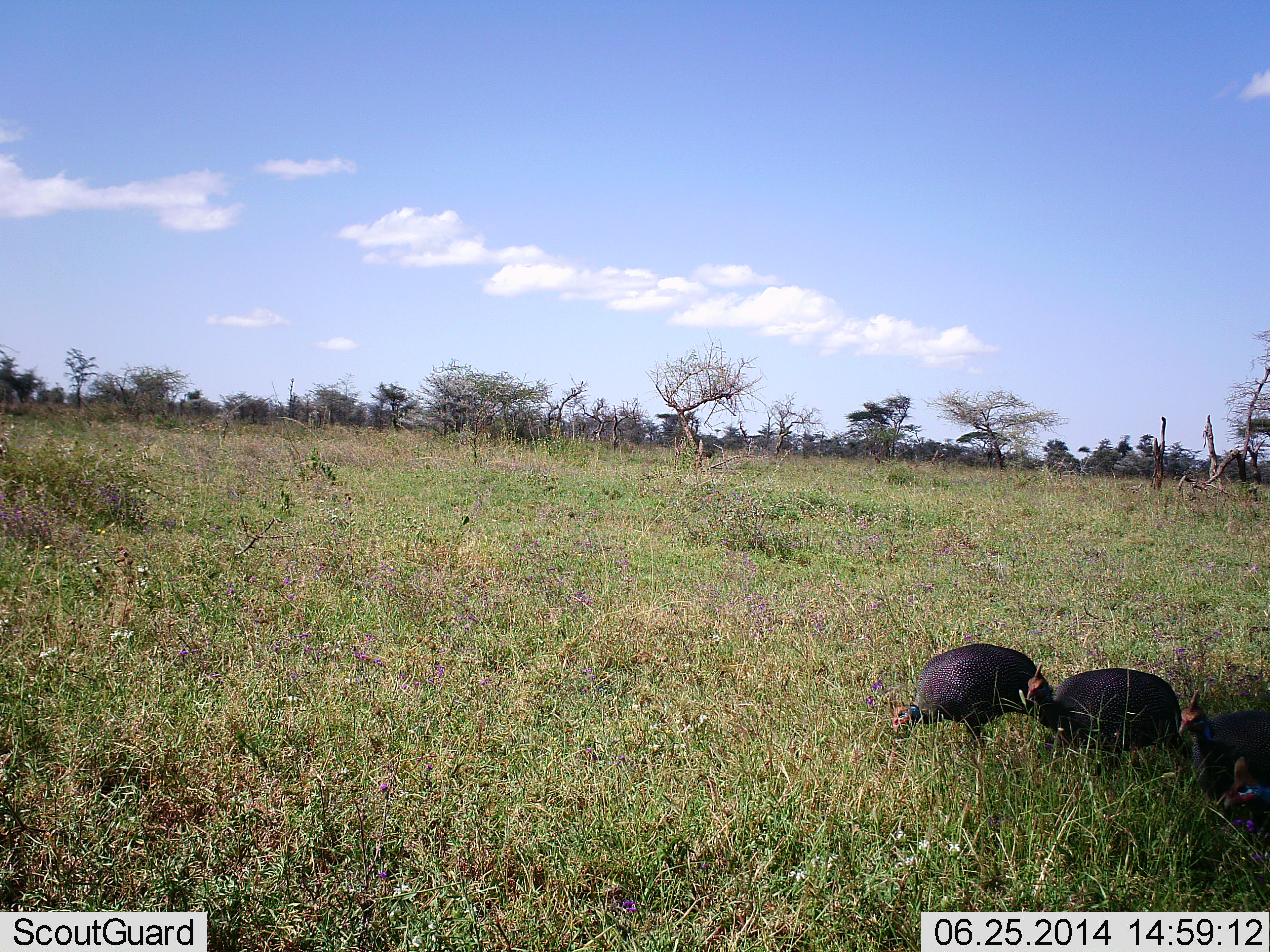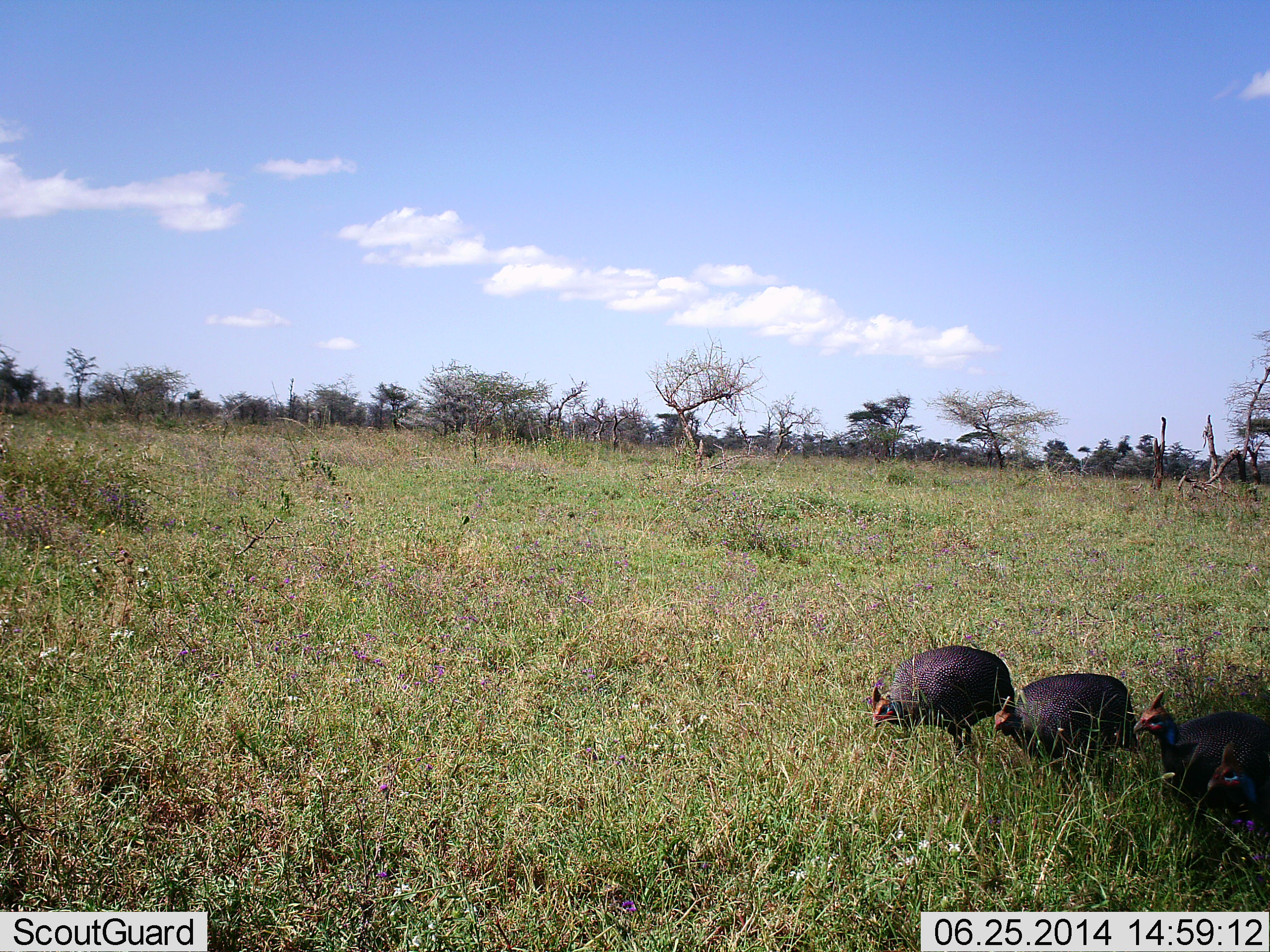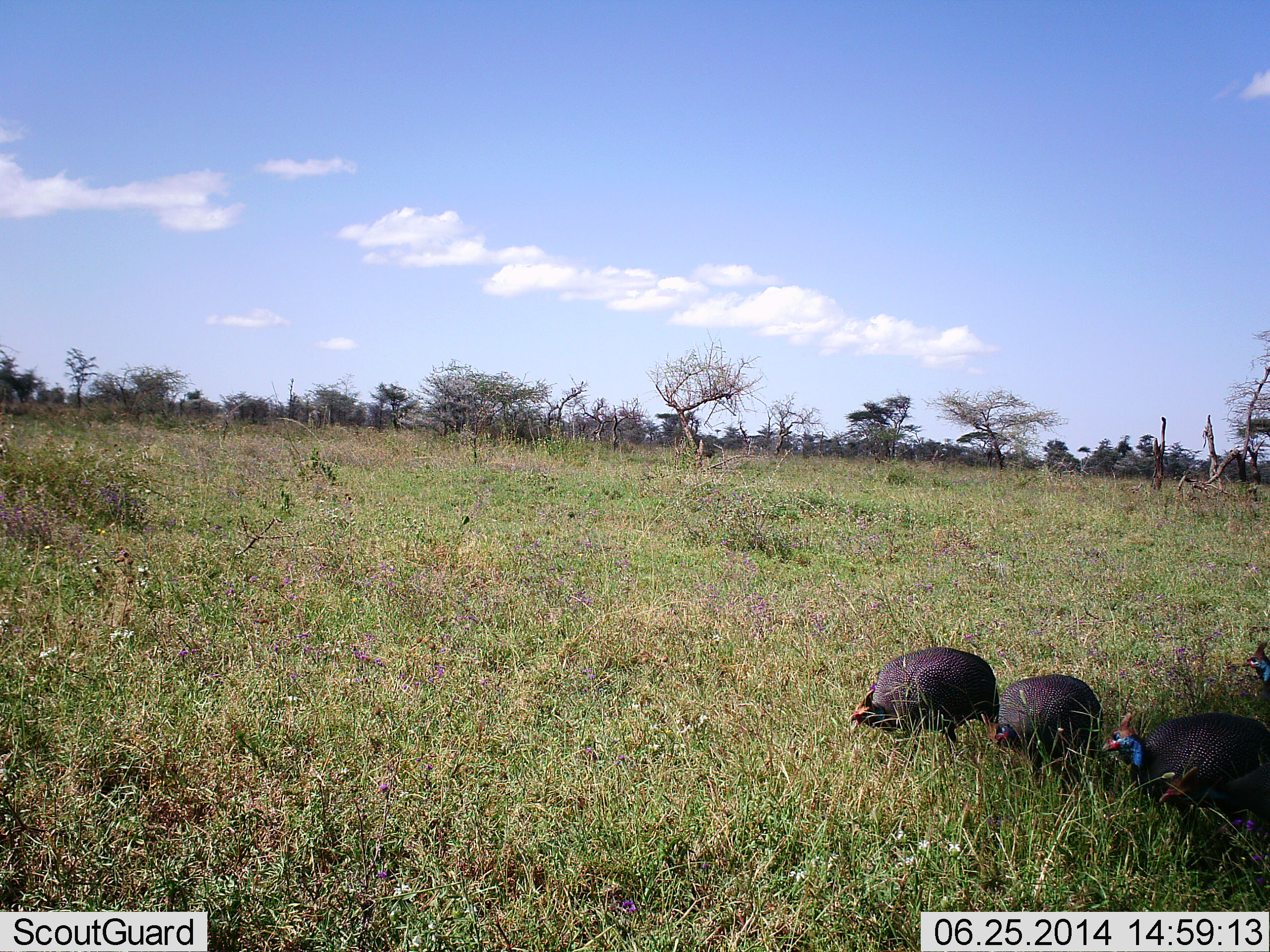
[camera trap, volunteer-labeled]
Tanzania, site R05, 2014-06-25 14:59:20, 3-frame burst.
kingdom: Animalia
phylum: Chordata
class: Aves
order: Galliformes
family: Numididae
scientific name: Numididae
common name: guinea fowl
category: guineafowl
Guineafowl (guinea fowl) (Numididae), count 5. Behavior (volunteer vote fractions): standing 0%, resting 0%, moving 90%, interacting 0%. Young present (vote fraction): 0%. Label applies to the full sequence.